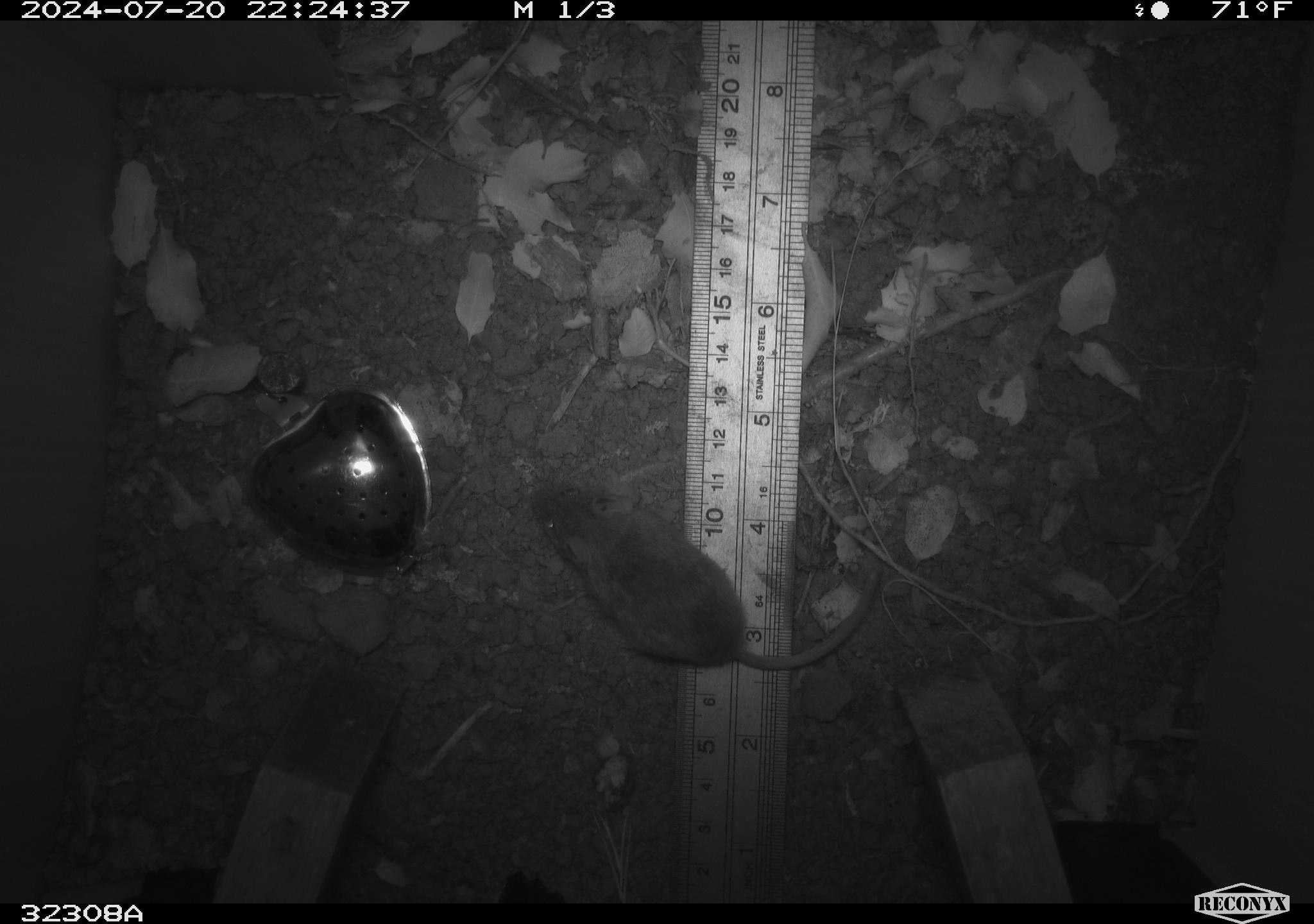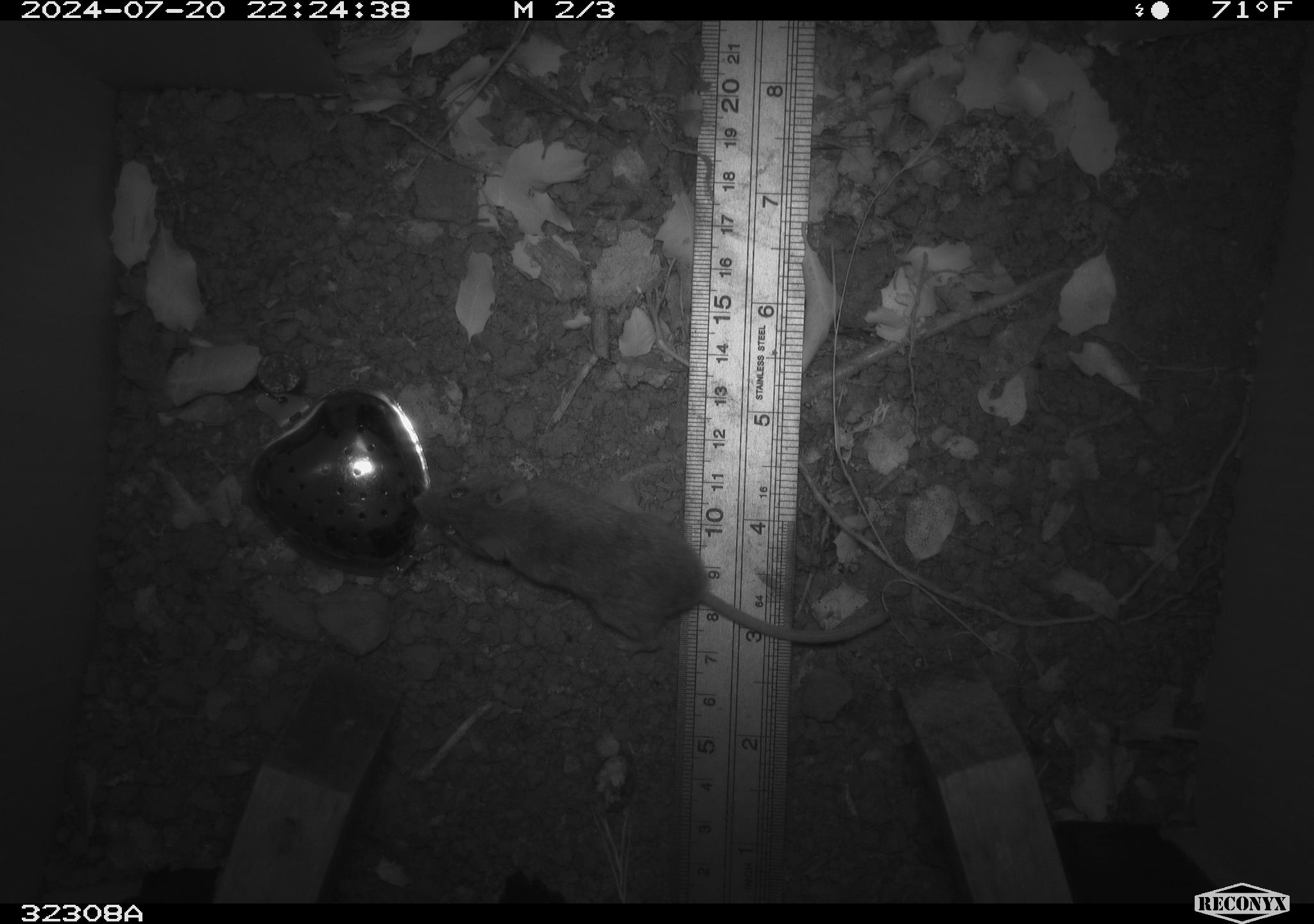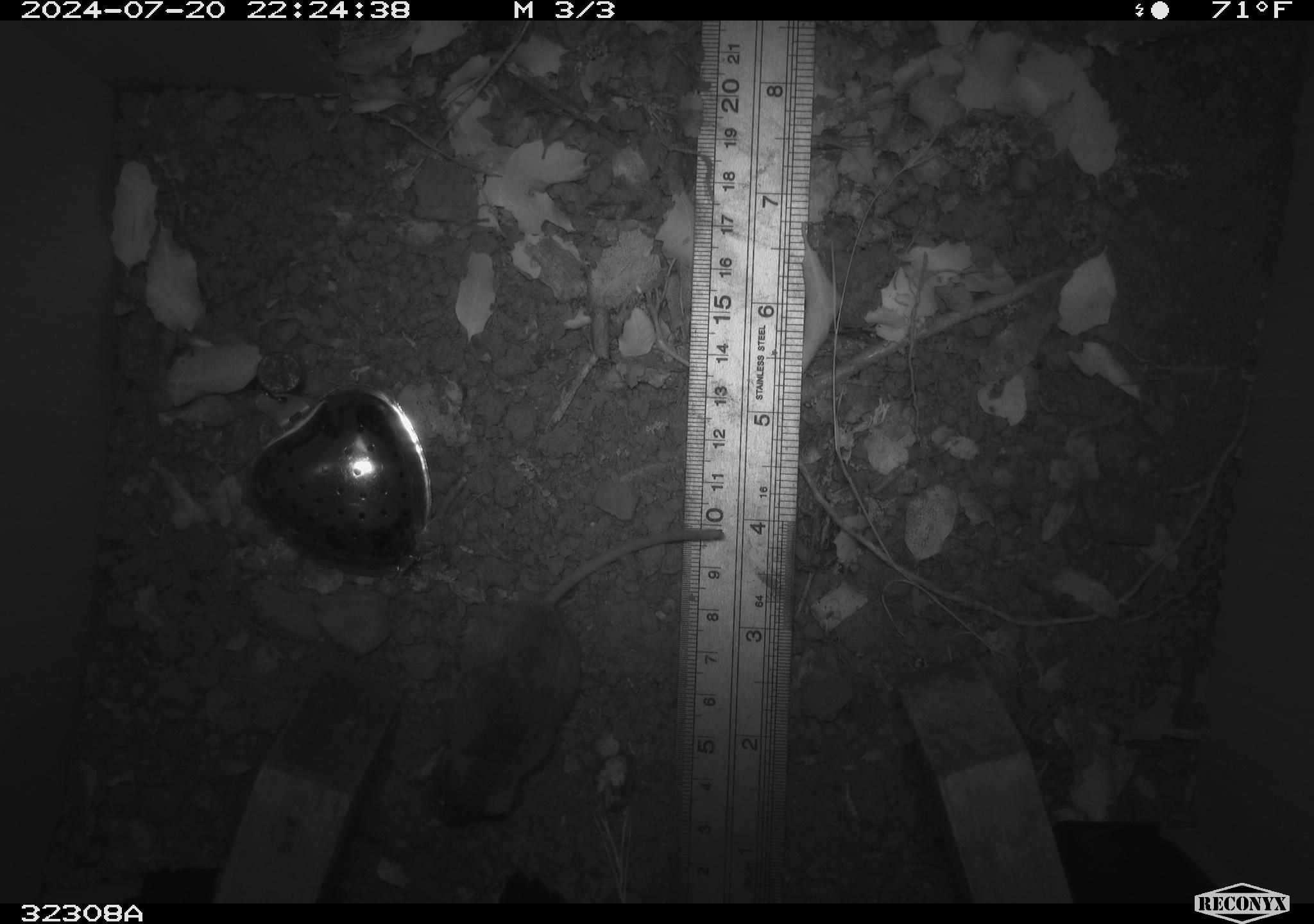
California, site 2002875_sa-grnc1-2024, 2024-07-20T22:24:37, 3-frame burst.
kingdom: Animalia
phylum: Chordata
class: Mammalia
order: Rodentia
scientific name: Rodentia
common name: rodent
Rodent (Rodentia).